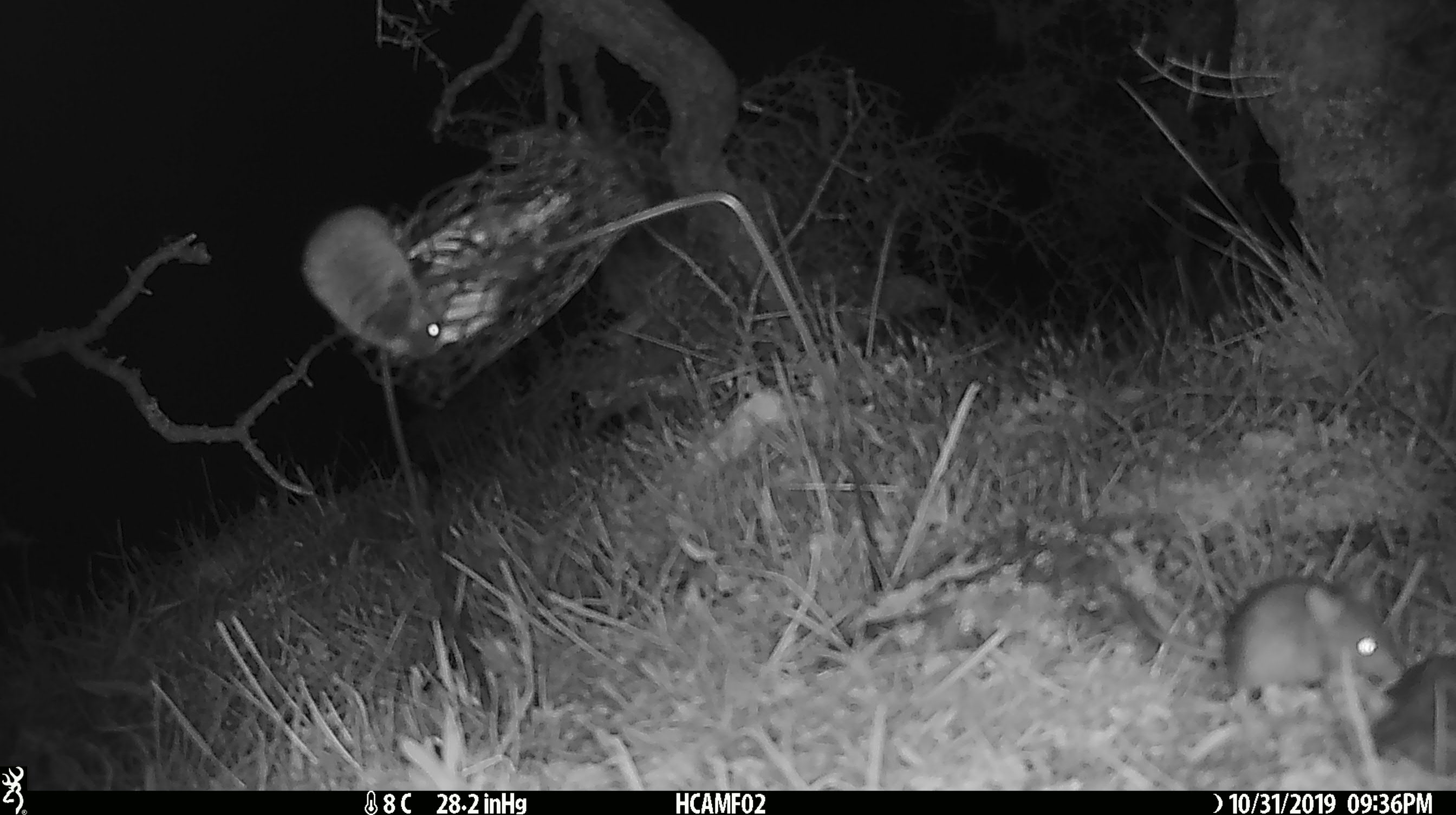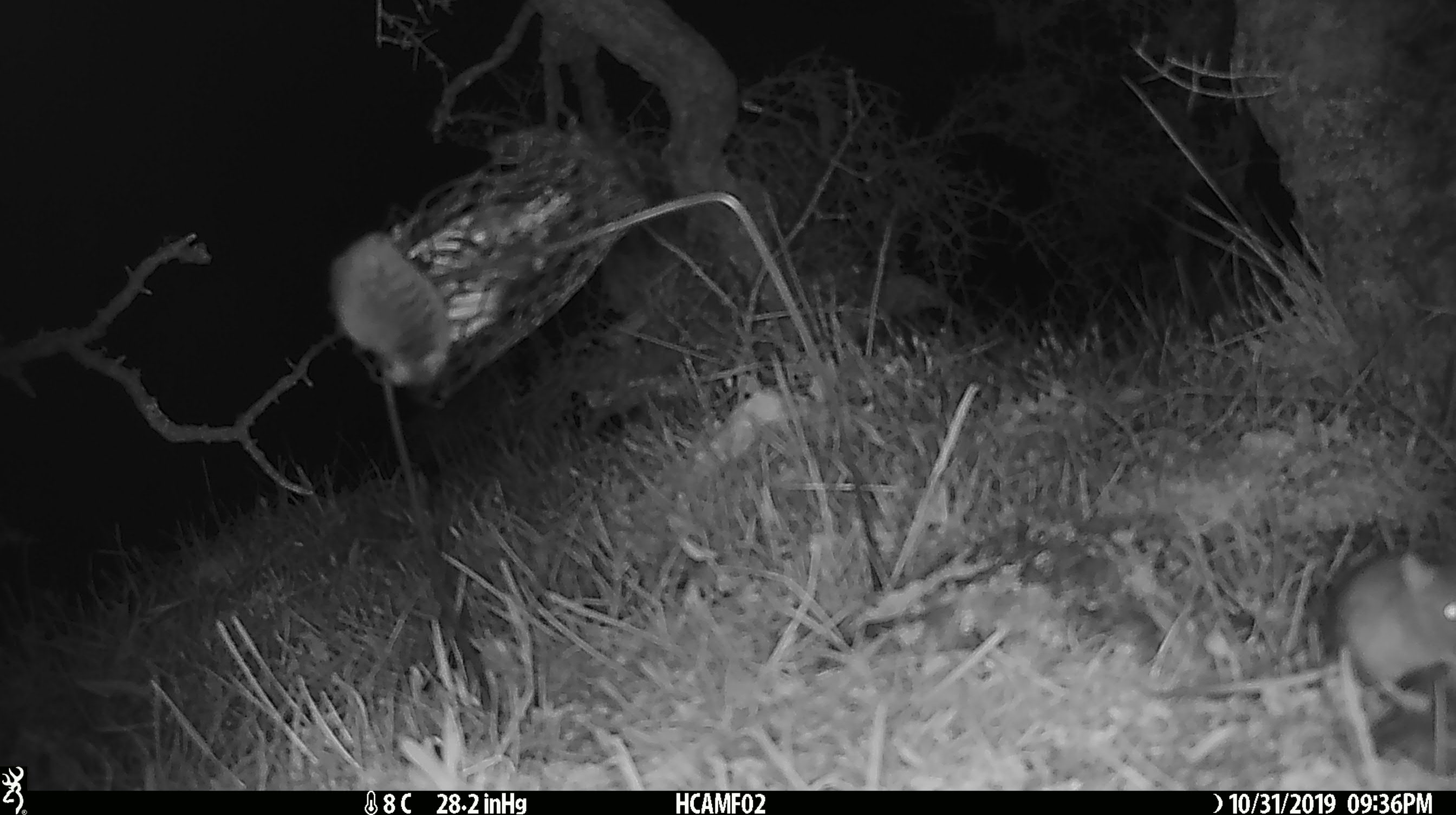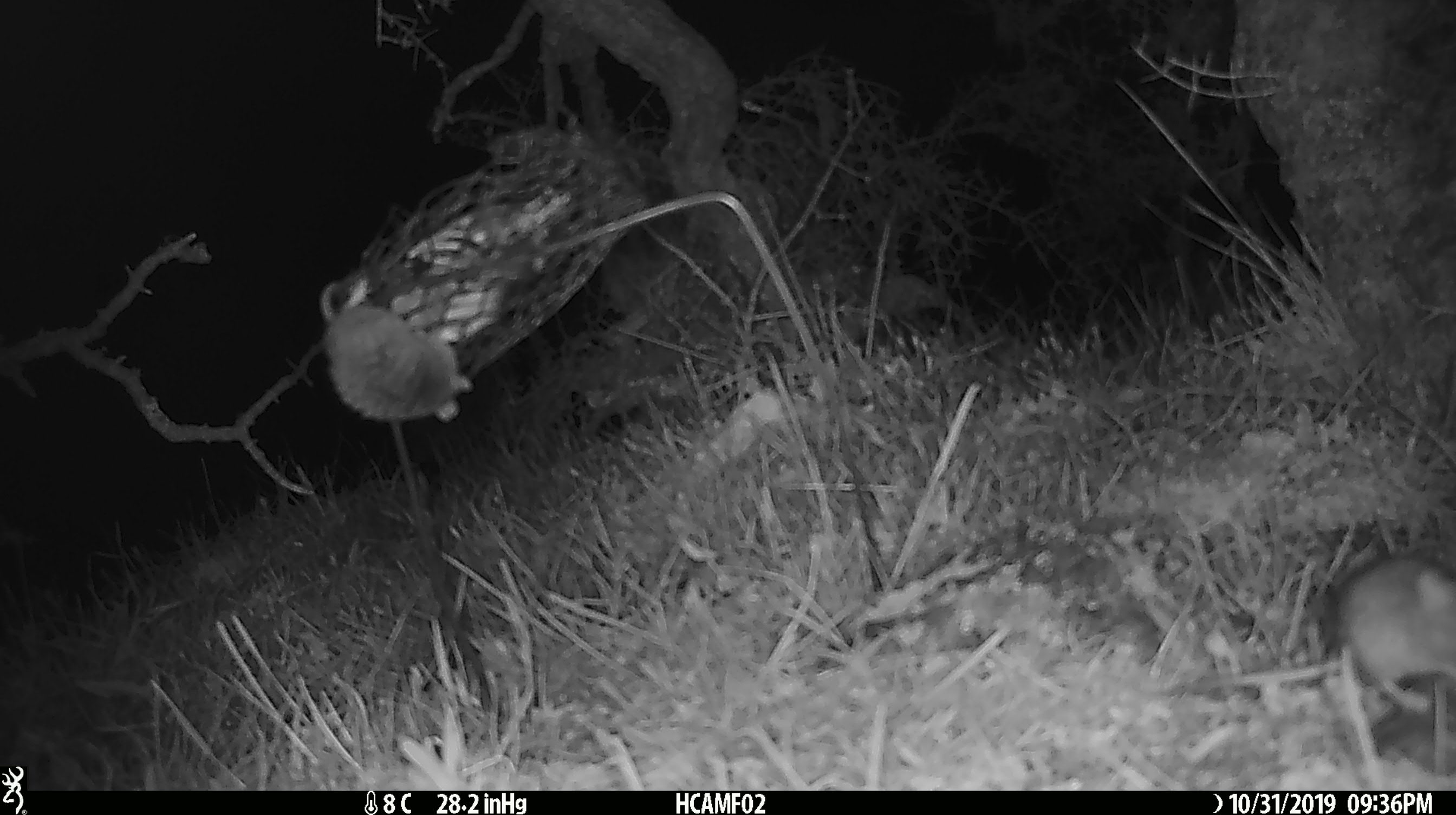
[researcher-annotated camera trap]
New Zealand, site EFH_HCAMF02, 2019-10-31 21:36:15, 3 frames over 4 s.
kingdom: Animalia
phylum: Chordata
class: Mammalia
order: Rodentia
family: Muridae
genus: Mus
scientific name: Mus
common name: mouse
Mouse (Mus).